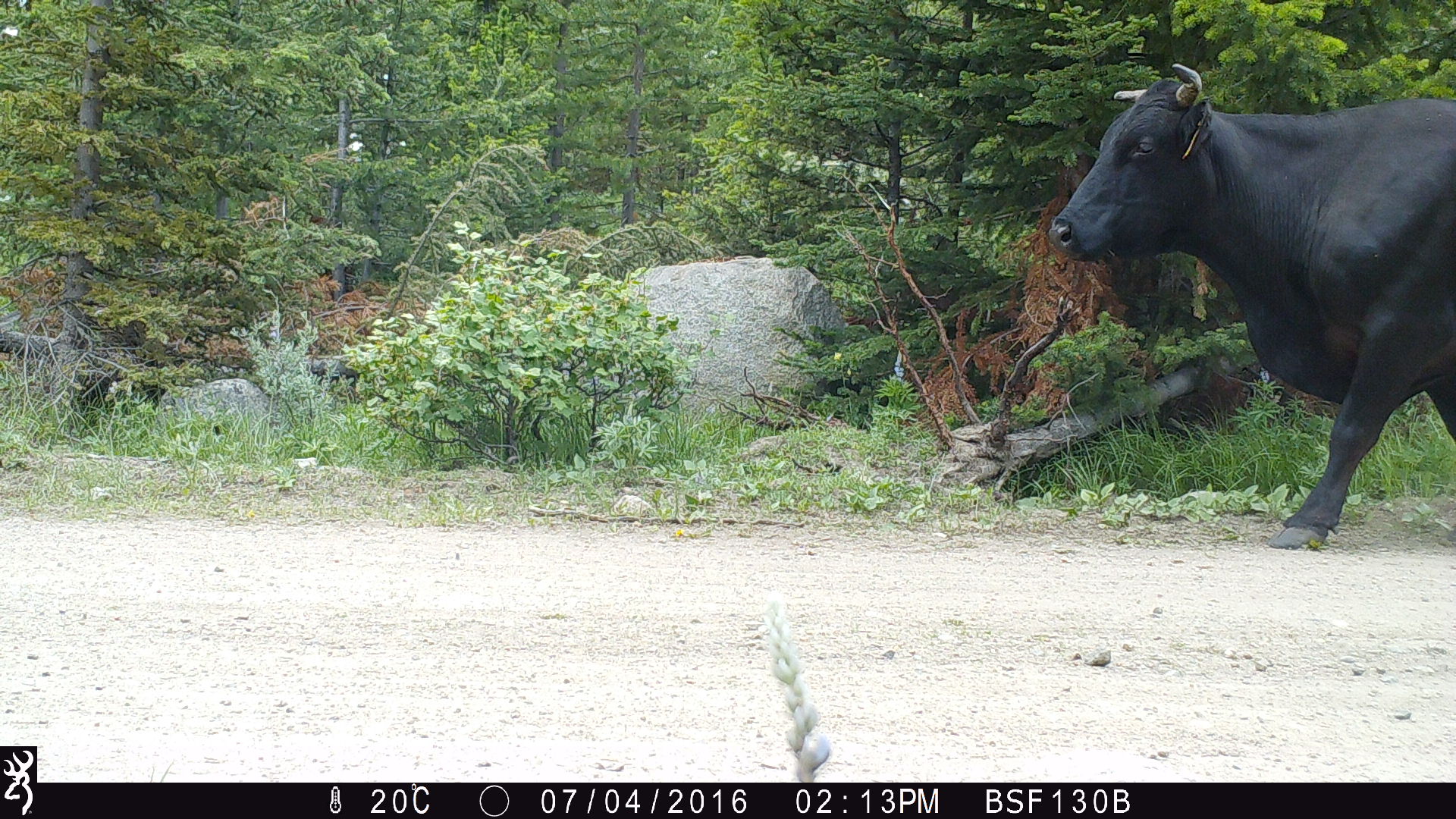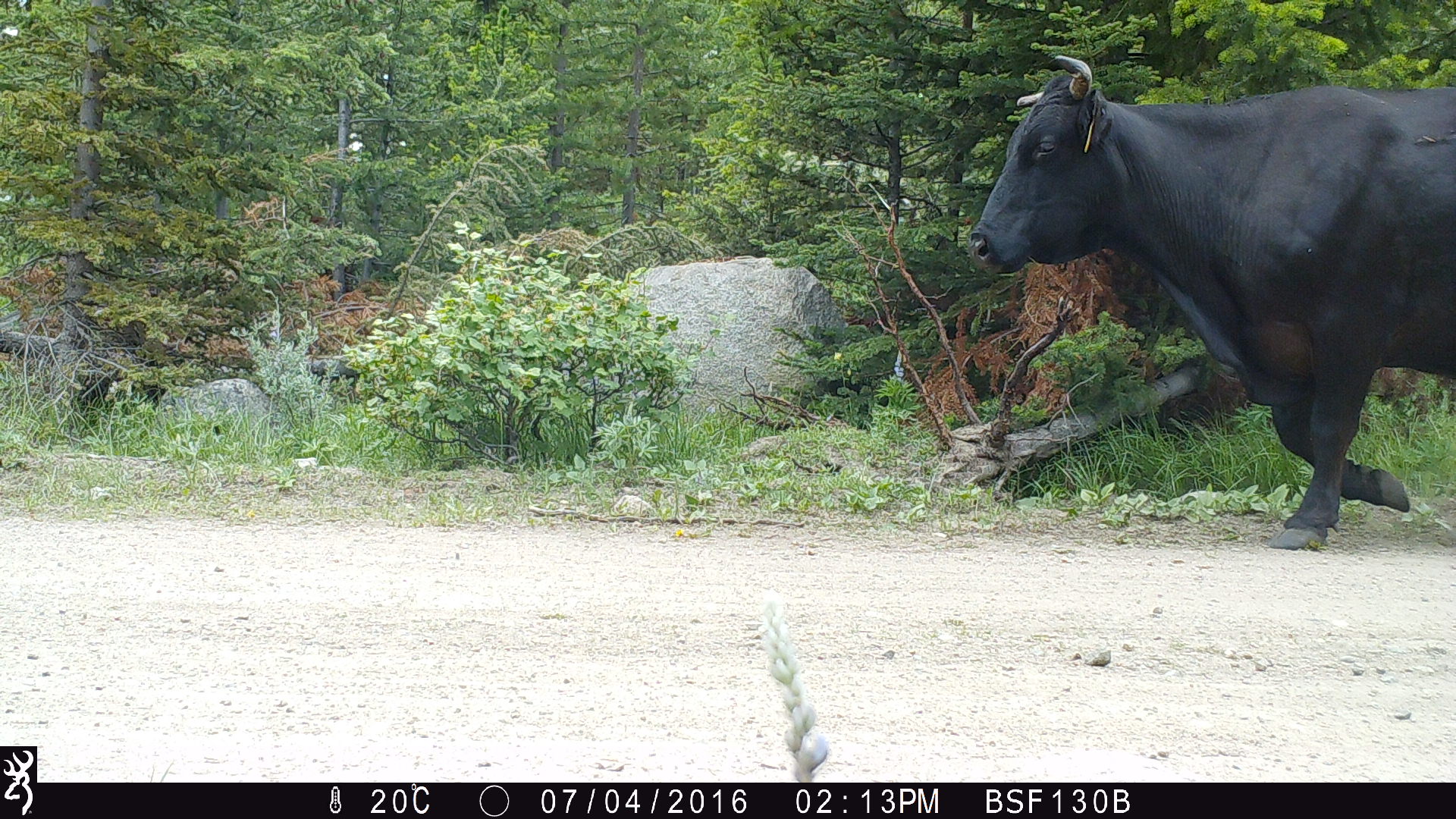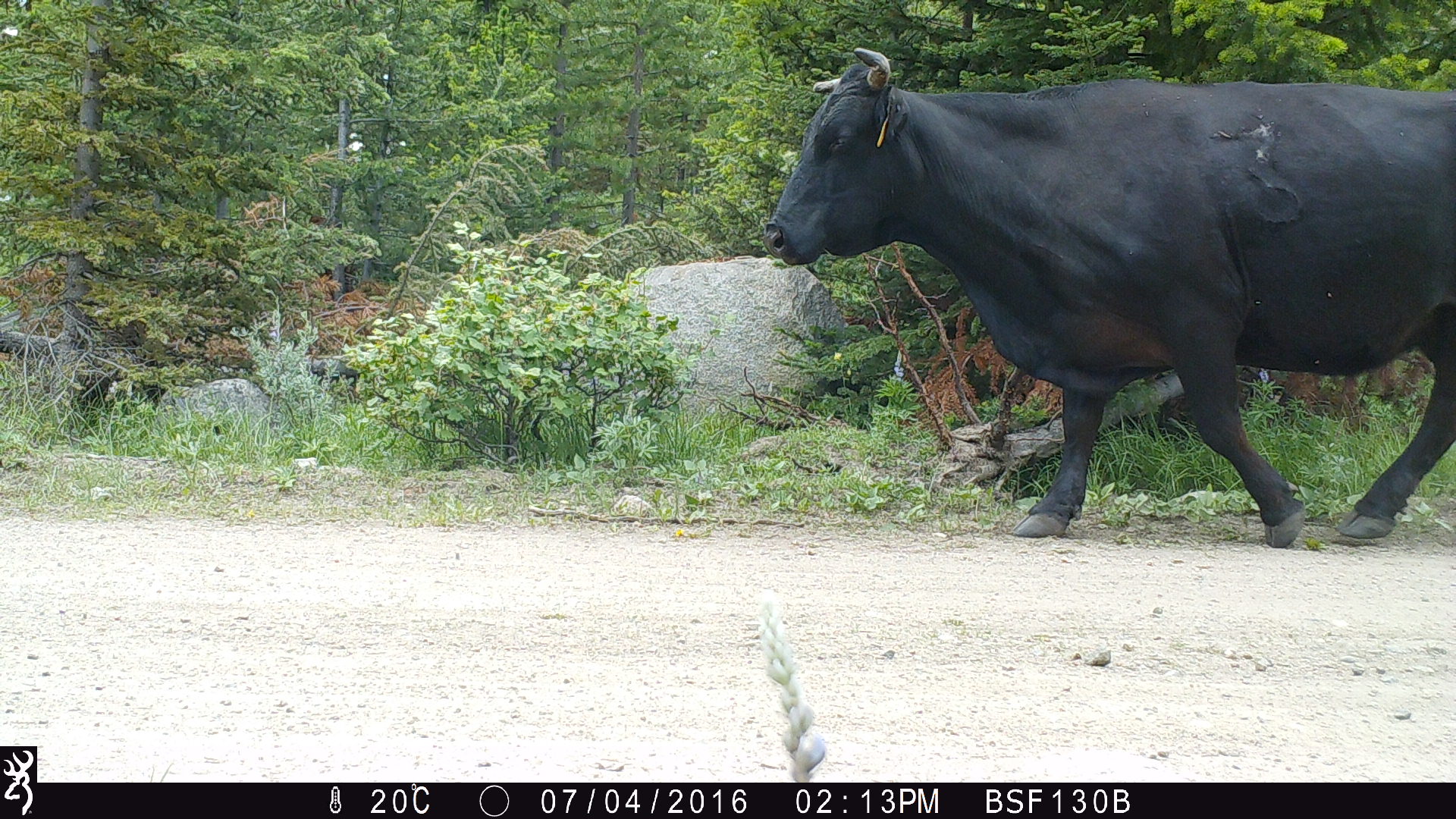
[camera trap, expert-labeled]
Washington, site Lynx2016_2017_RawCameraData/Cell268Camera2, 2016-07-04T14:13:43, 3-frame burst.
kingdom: Animalia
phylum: Chordata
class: Mammalia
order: Artiodactyla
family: Bovidae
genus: Bos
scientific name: Bos taurus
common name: domestic cattle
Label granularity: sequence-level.